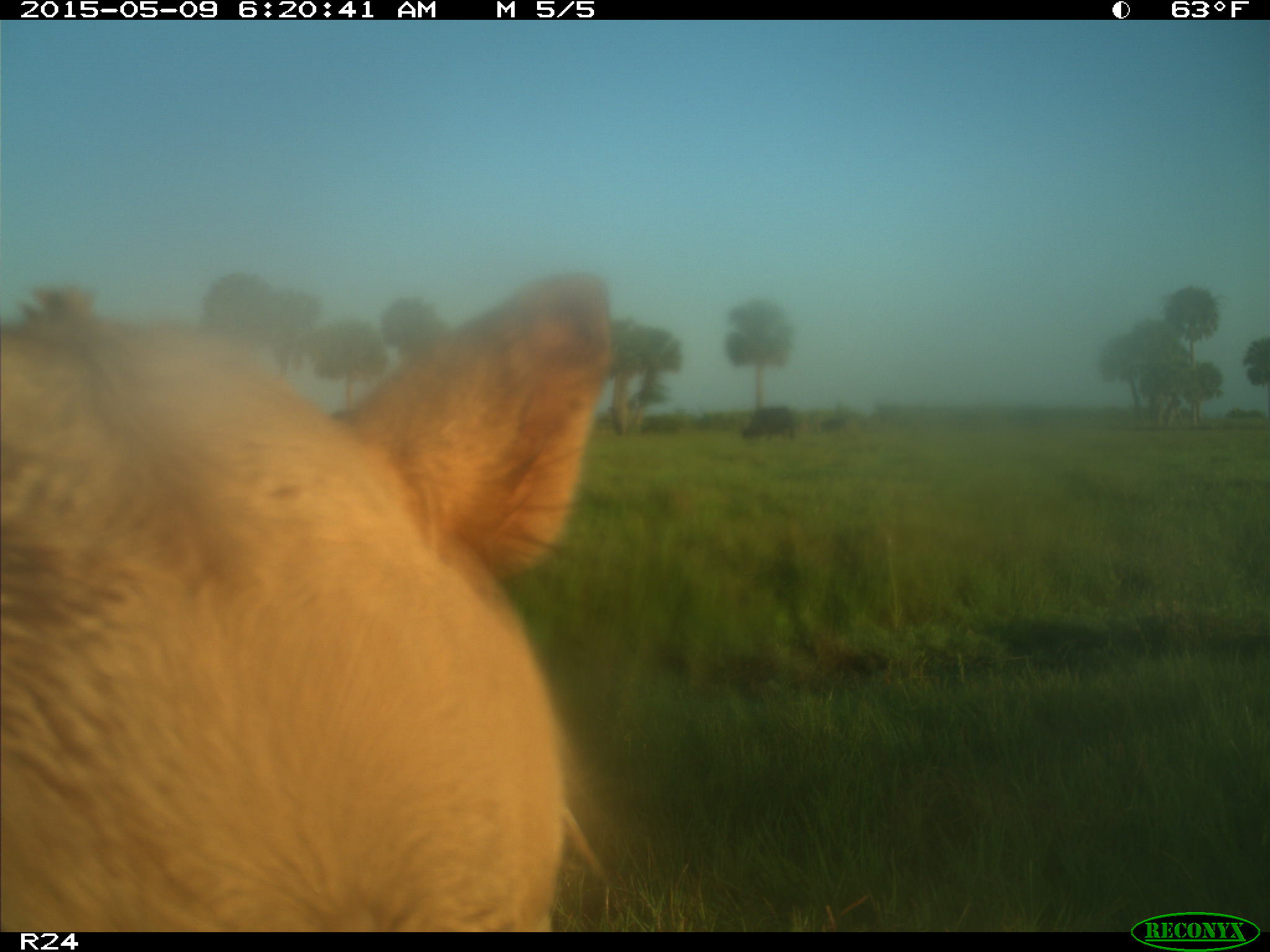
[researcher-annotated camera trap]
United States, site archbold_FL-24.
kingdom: Animalia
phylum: Chordata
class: Mammalia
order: Artiodactyla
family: Bovidae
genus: Bos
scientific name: Bos taurus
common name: domestic cow